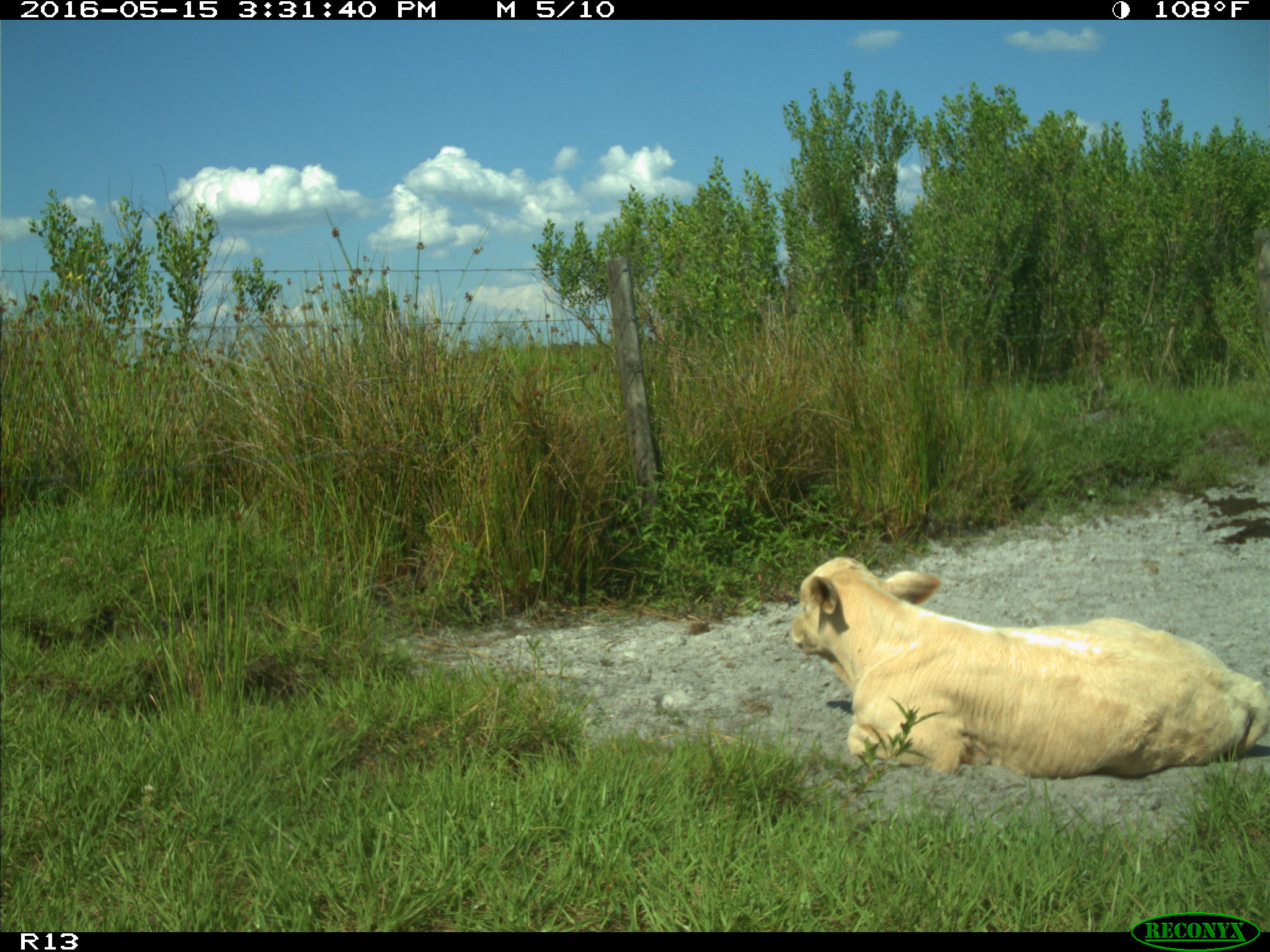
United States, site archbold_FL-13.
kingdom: Animalia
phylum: Chordata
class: Mammalia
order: Artiodactyla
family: Bovidae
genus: Bos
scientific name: Bos taurus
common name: domestic cow